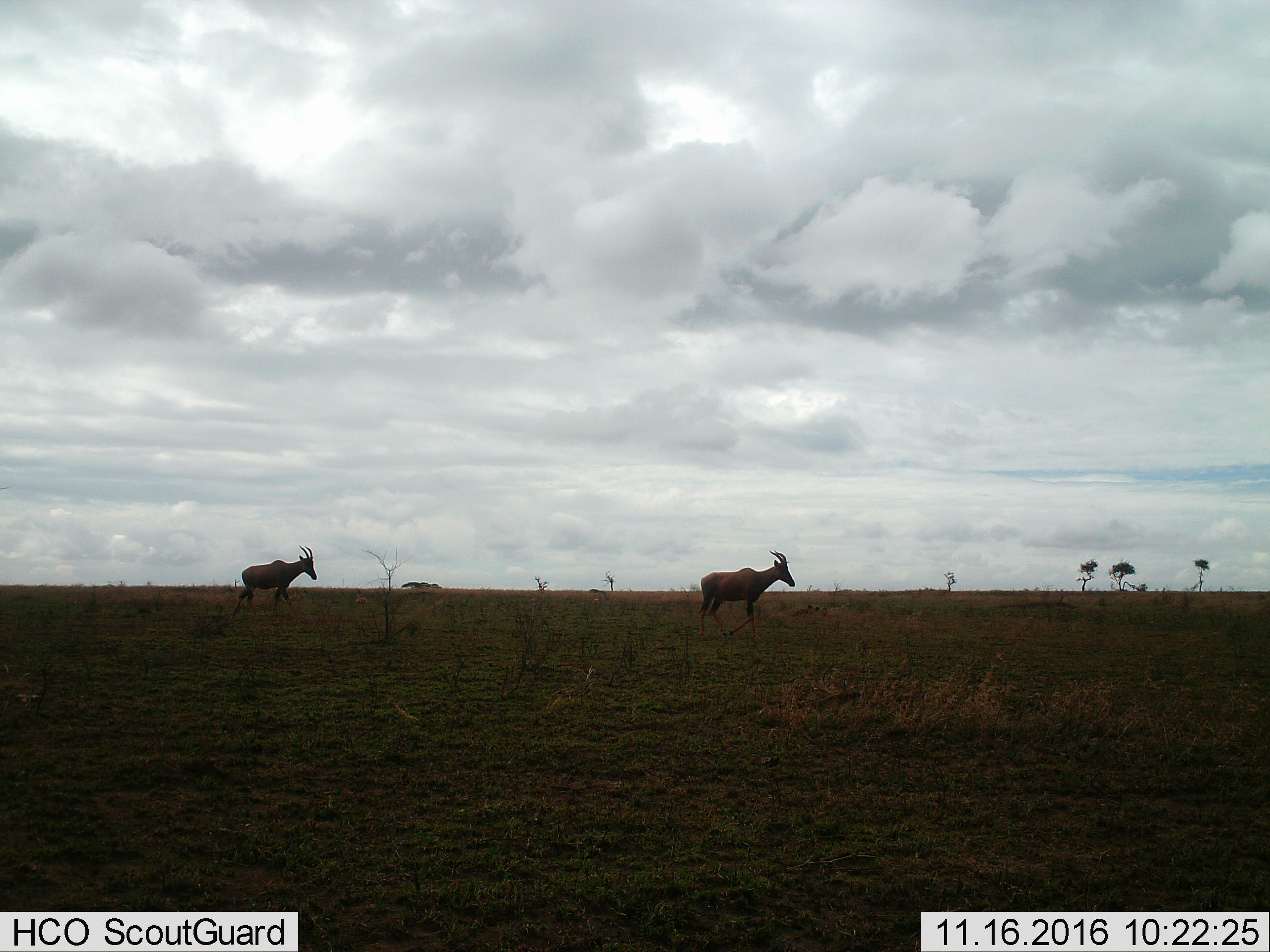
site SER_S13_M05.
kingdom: Animalia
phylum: Chordata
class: Mammalia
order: Artiodactyla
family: Bovidae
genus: Damaliscus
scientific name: Damaliscus lunatus jimela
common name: topi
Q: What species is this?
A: Topi (Damaliscus lunatus jimela).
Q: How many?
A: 2.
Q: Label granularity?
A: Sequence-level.